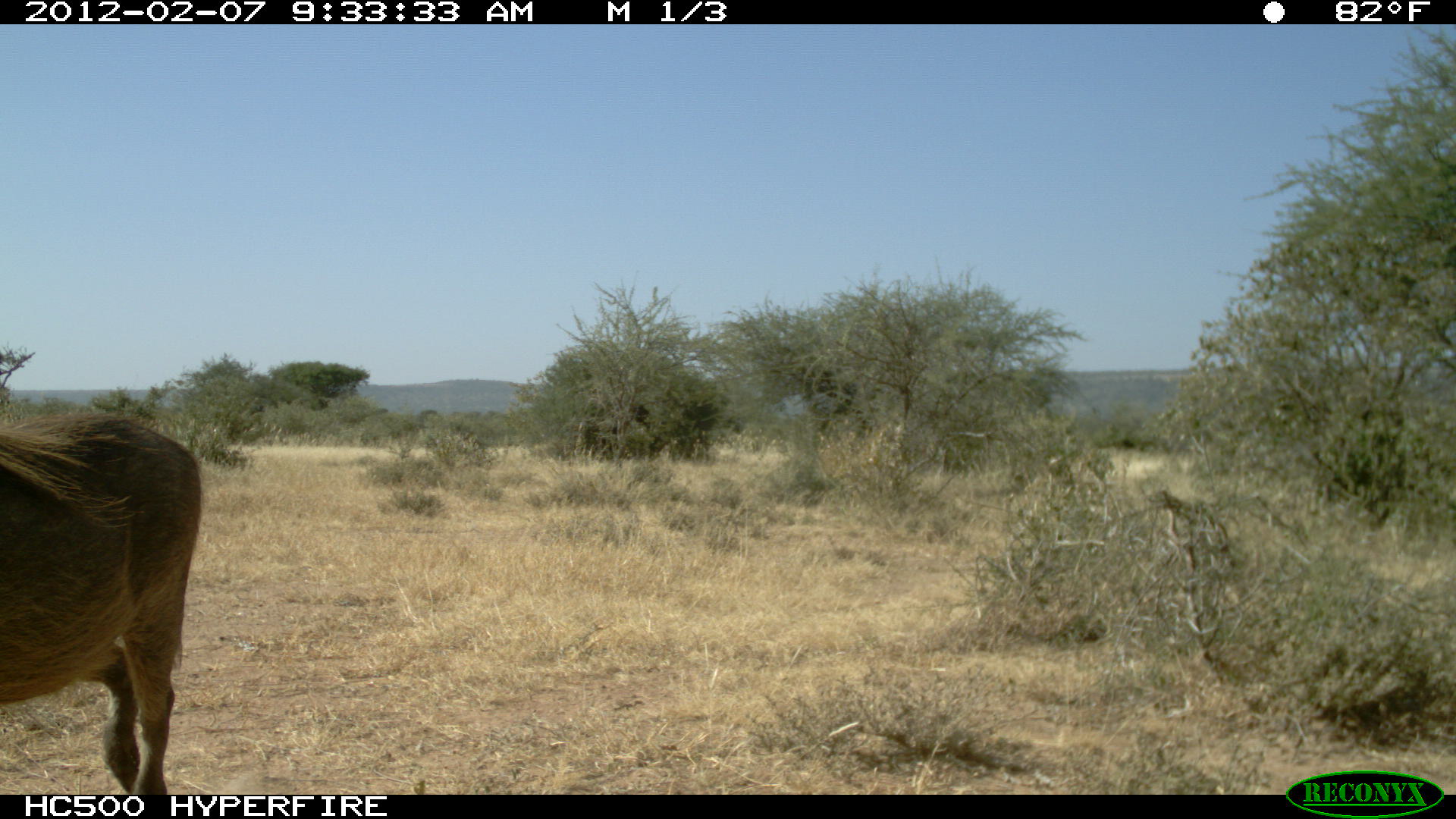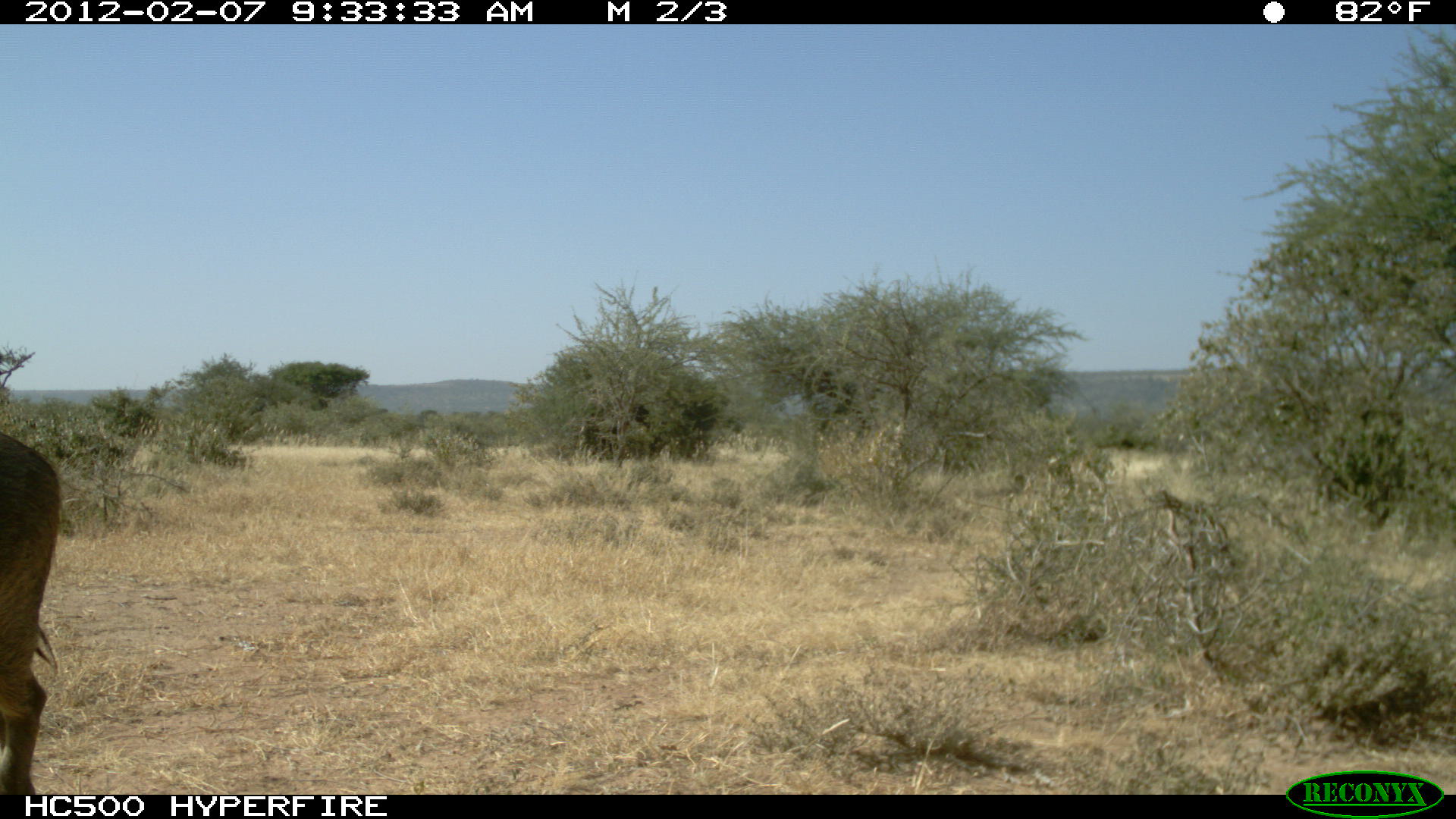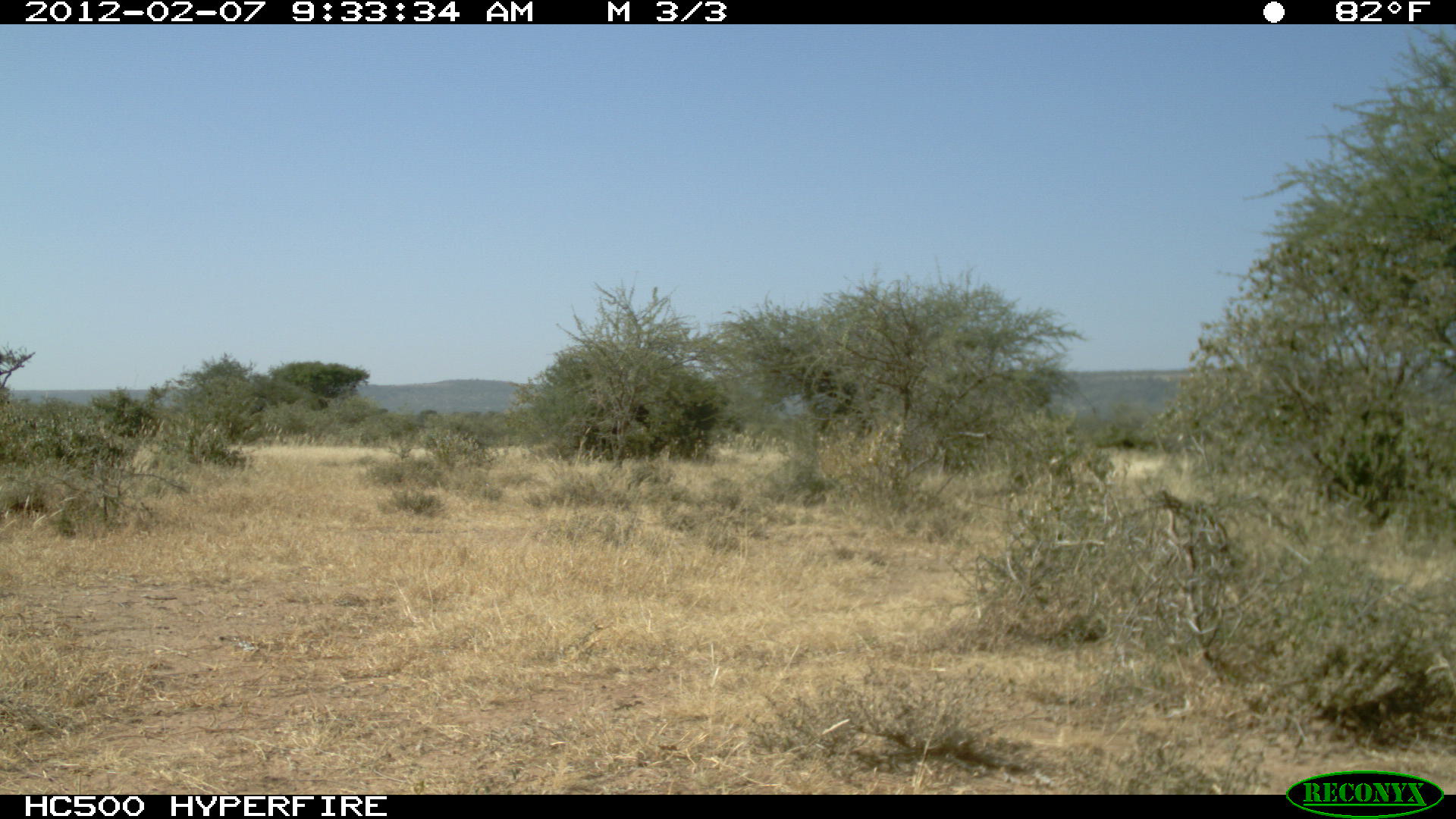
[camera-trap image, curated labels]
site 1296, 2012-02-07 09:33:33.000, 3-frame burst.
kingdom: Animalia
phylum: Chordata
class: Mammalia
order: Artiodactyla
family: Suidae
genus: Phacochoerus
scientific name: Phacochoerus africanus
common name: common warthog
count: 1